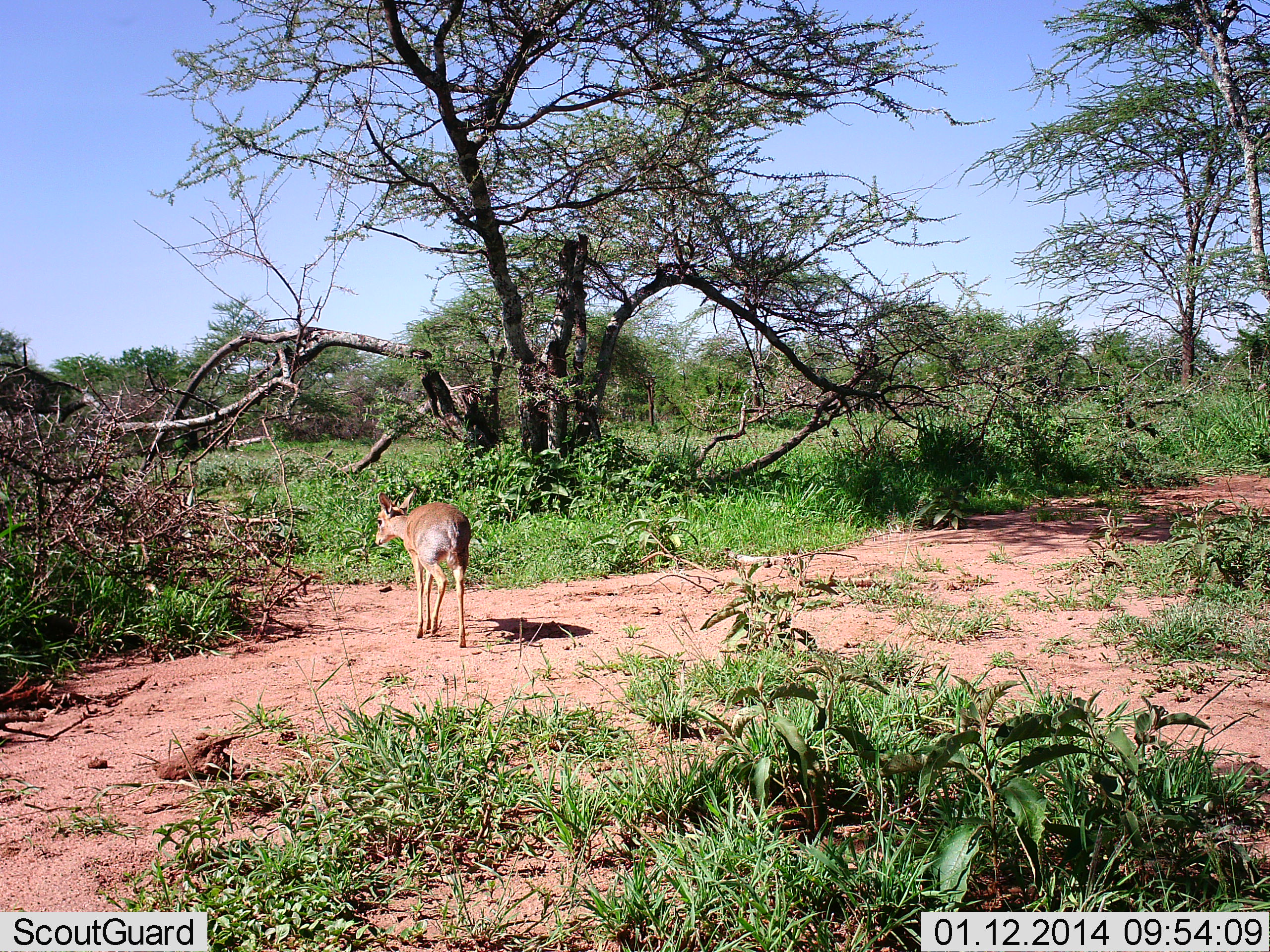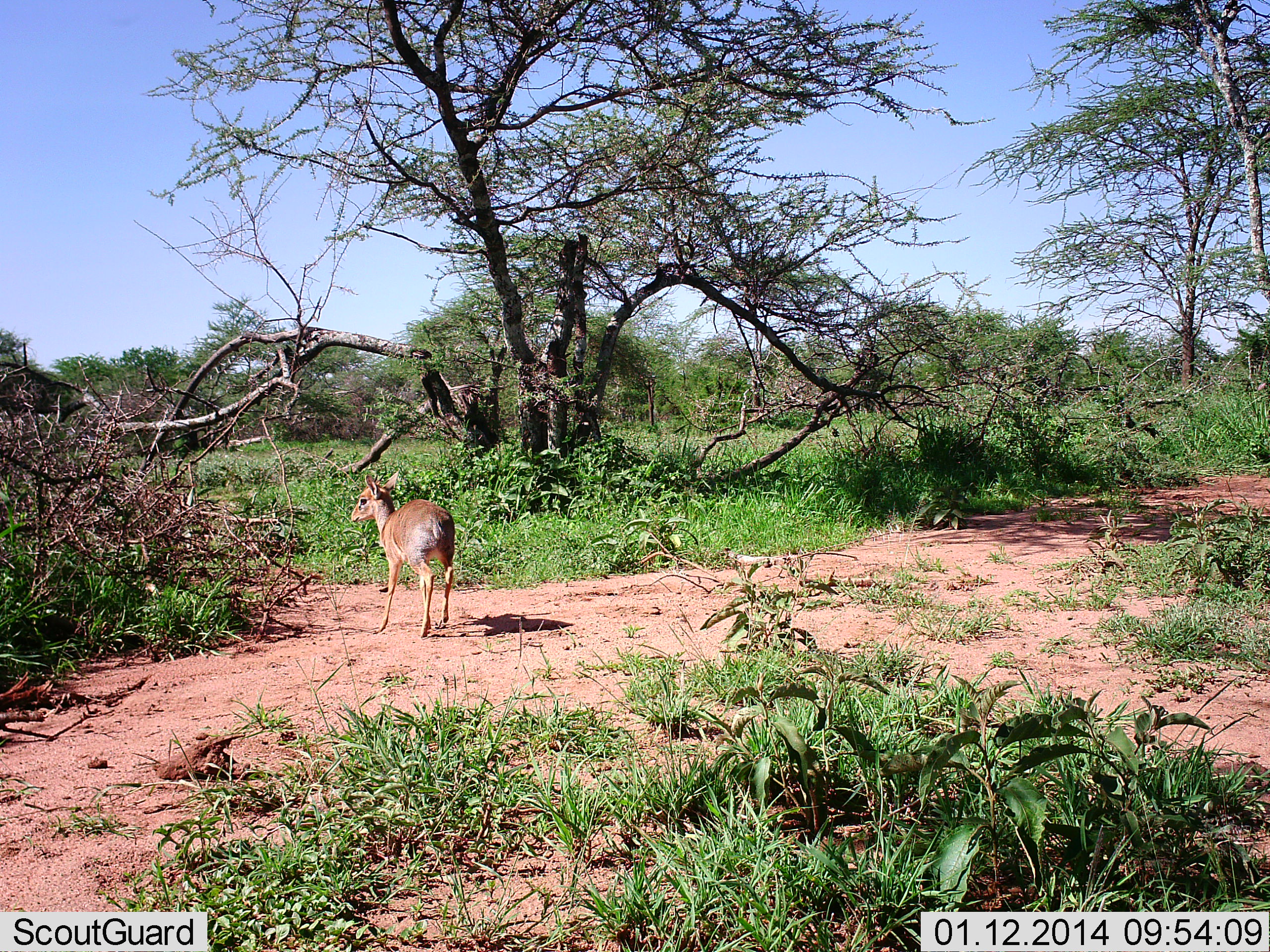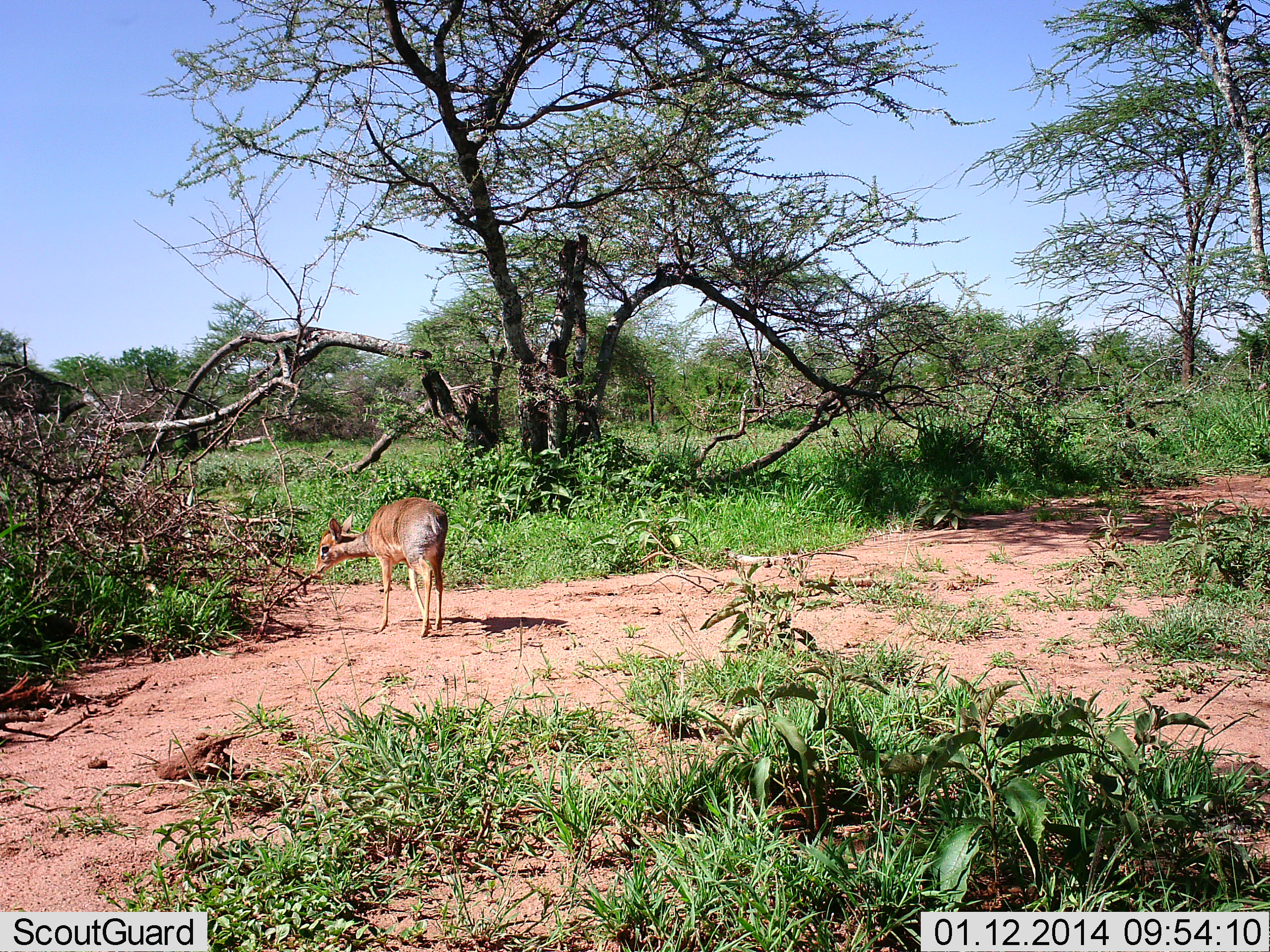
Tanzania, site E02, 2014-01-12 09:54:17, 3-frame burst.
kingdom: Animalia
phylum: Chordata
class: Mammalia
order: Artiodactyla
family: Bovidae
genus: Madoqua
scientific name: Madoqua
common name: dikdik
Dikdik (Madoqua), count 1. Behavior (volunteer vote fractions): standing 10%, resting 0%, moving 90%, interacting 0%. Young present (vote fraction): 0%. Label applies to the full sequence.